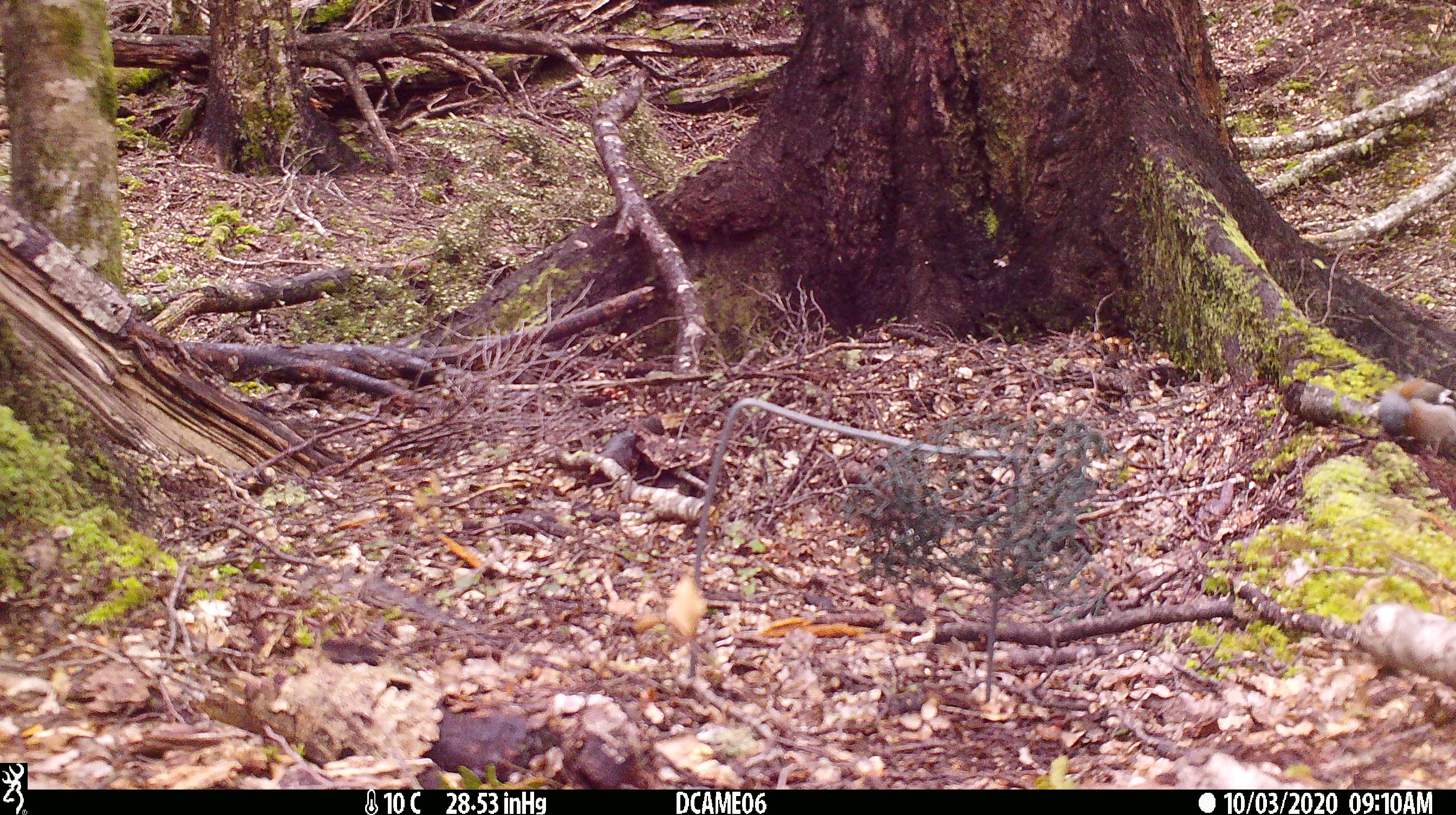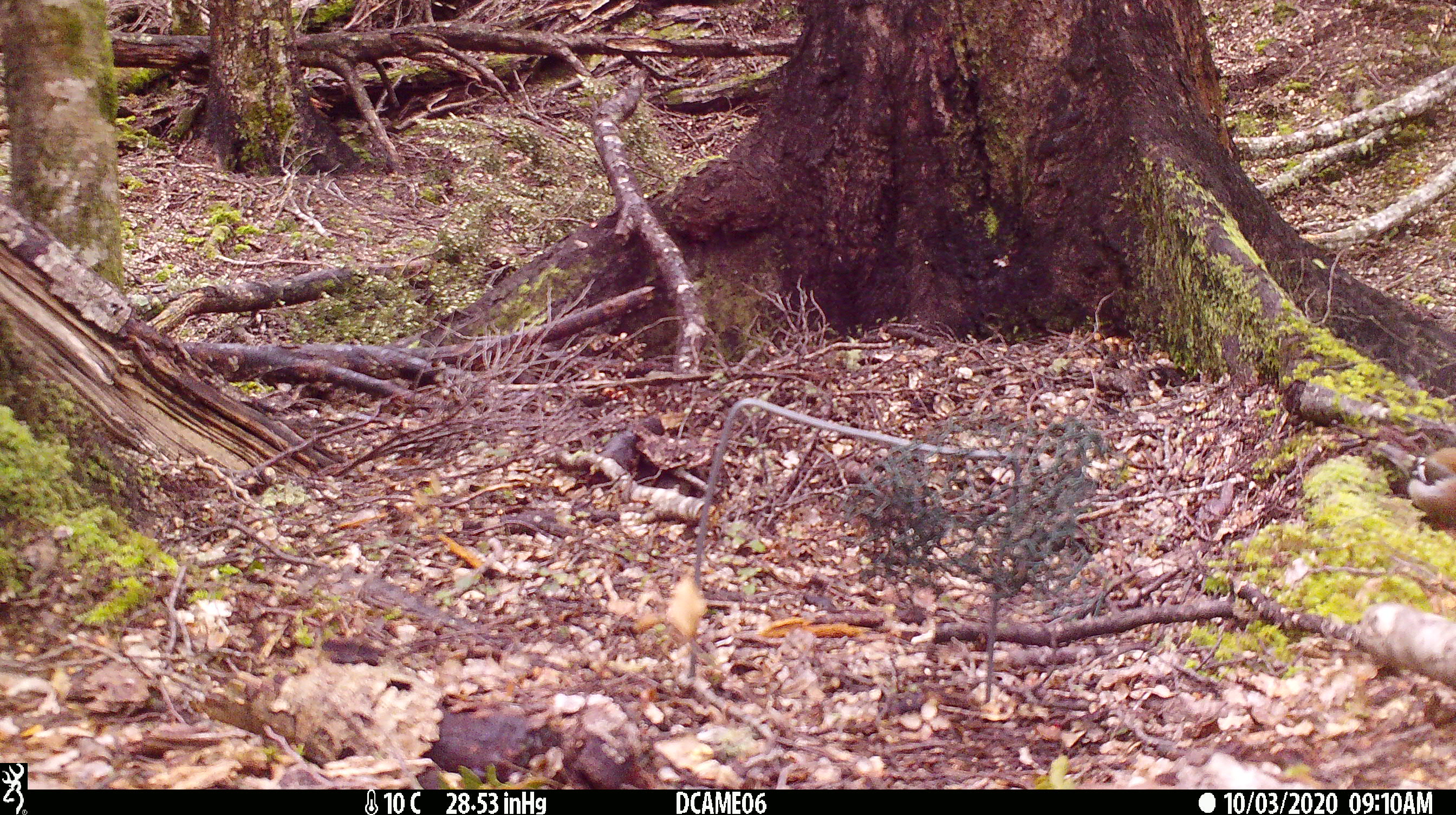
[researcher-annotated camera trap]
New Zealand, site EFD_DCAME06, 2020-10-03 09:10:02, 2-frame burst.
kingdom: Animalia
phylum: Chordata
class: Aves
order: Passeriformes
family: Fringillidae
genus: Fringilla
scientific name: Fringilla coelebs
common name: common chaffinch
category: chaffinch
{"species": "chaffinch (common chaffinch) (Fringilla coelebs)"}